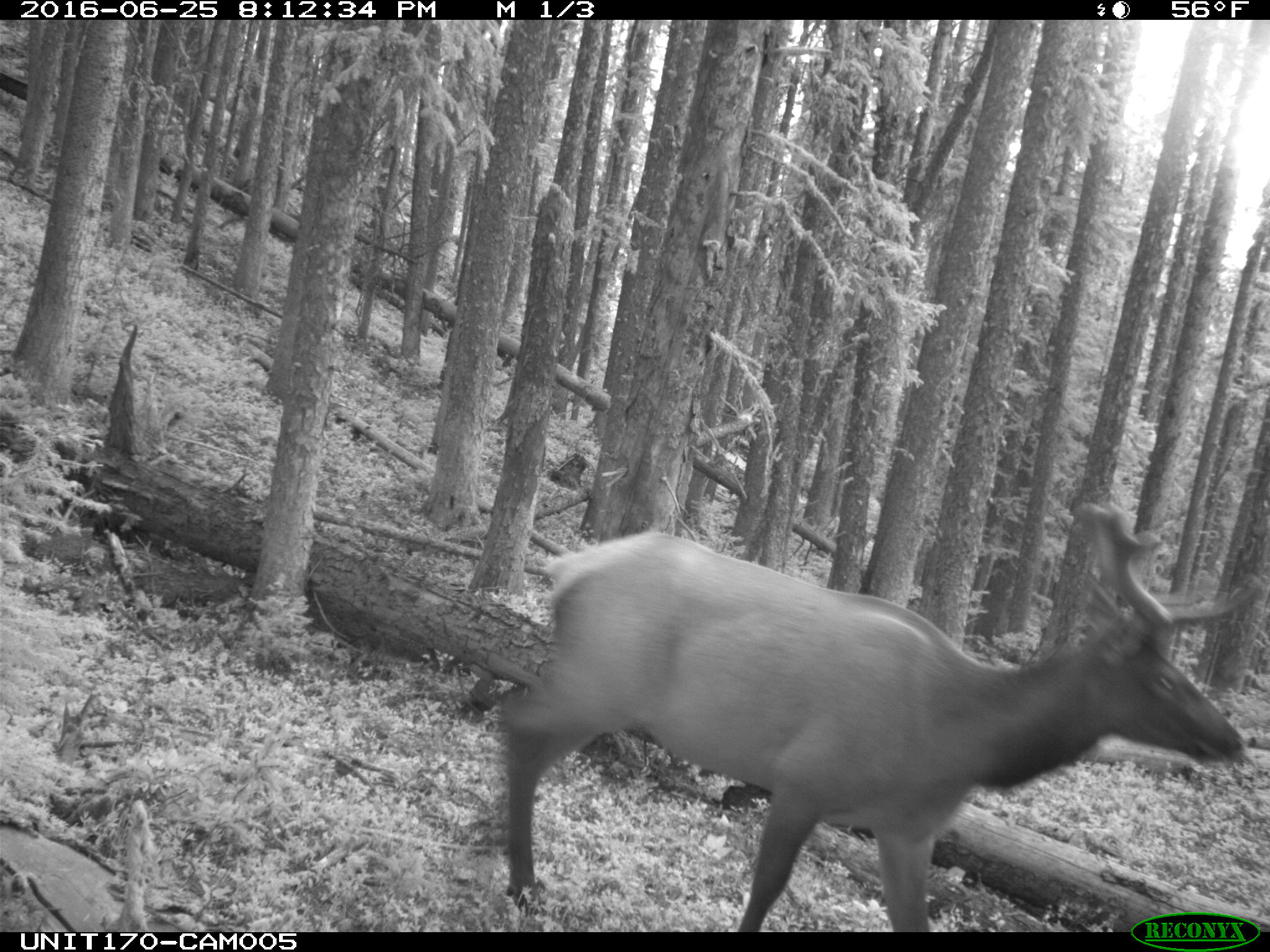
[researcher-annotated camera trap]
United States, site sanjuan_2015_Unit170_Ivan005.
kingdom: Animalia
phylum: Chordata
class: Mammalia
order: Artiodactyla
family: Cervidae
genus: Cervus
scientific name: Cervus elaphus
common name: red deer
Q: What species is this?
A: Cervus elaphus (red deer).